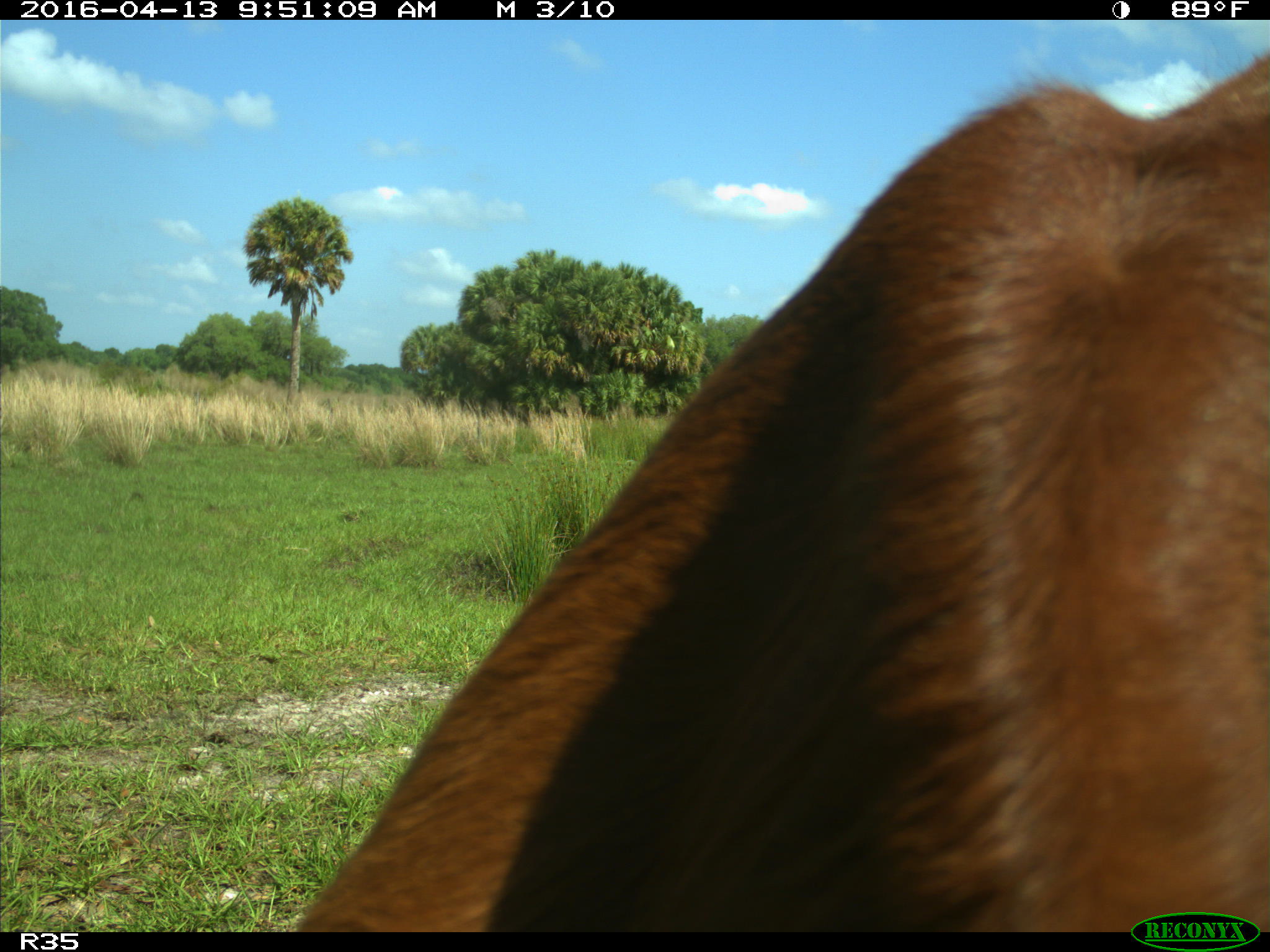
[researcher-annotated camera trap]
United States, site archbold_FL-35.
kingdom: Animalia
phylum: Chordata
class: Mammalia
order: Artiodactyla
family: Bovidae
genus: Bos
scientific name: Bos taurus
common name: domestic cow